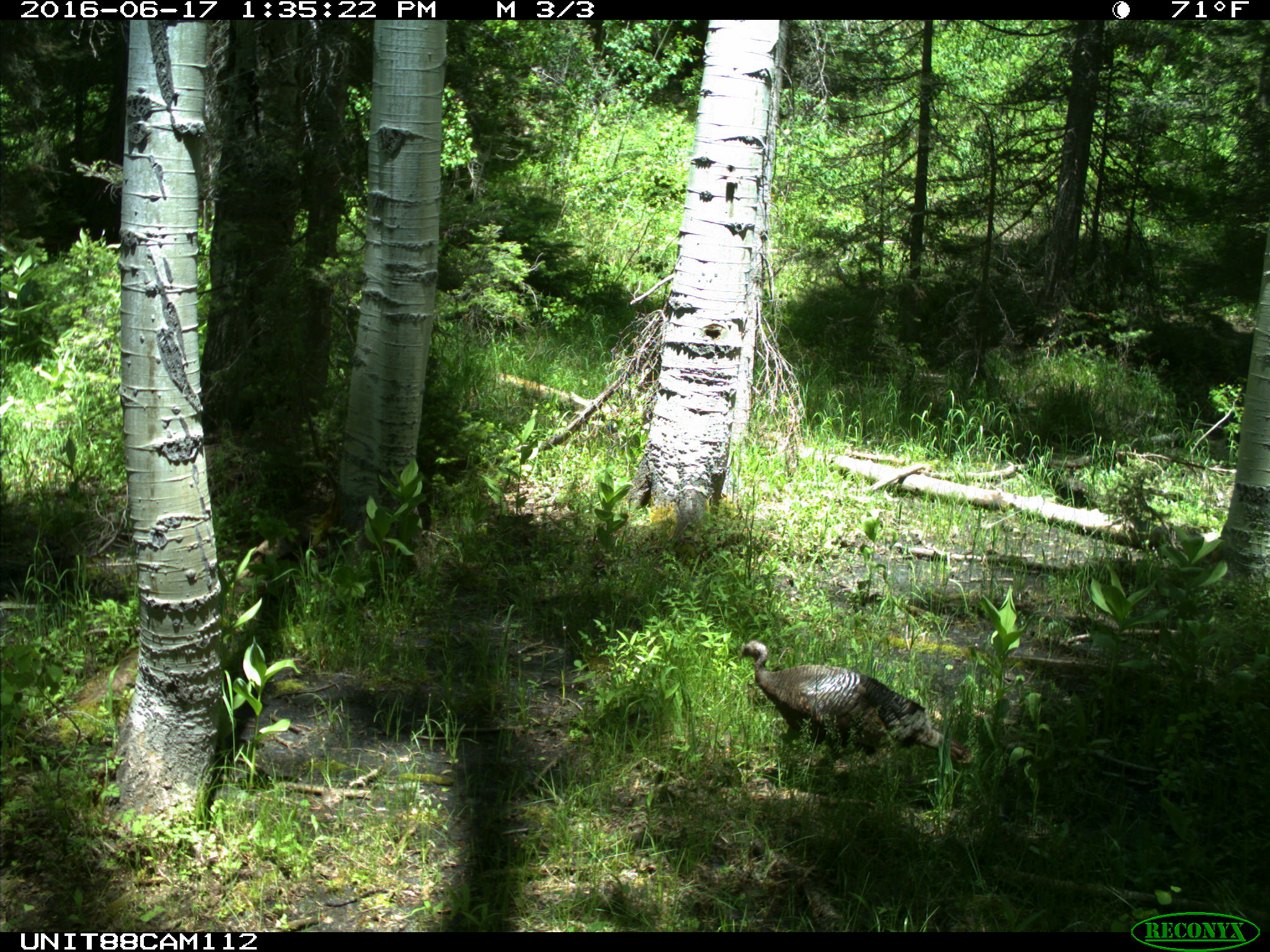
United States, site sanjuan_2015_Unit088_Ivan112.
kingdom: Animalia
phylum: Chordata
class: Aves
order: Galliformes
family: Phasianidae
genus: Meleagris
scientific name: Meleagris gallopavo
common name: wild turkey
Meleagris gallopavo (wild turkey).